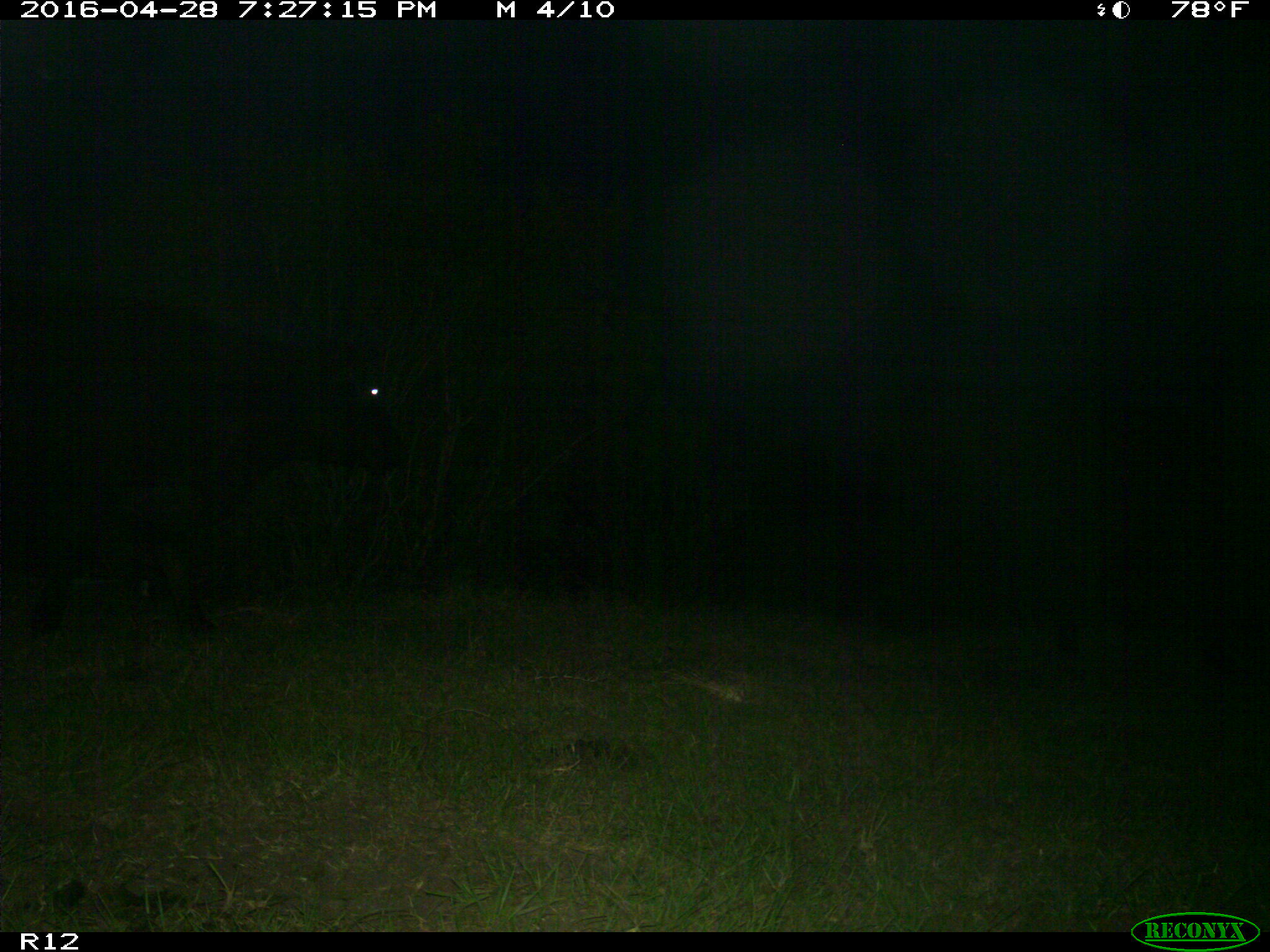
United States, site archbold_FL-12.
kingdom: Animalia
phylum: Chordata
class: Mammalia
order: Artiodactyla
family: Bovidae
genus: Bos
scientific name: Bos taurus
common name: domestic cow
Bos taurus (domestic cow).